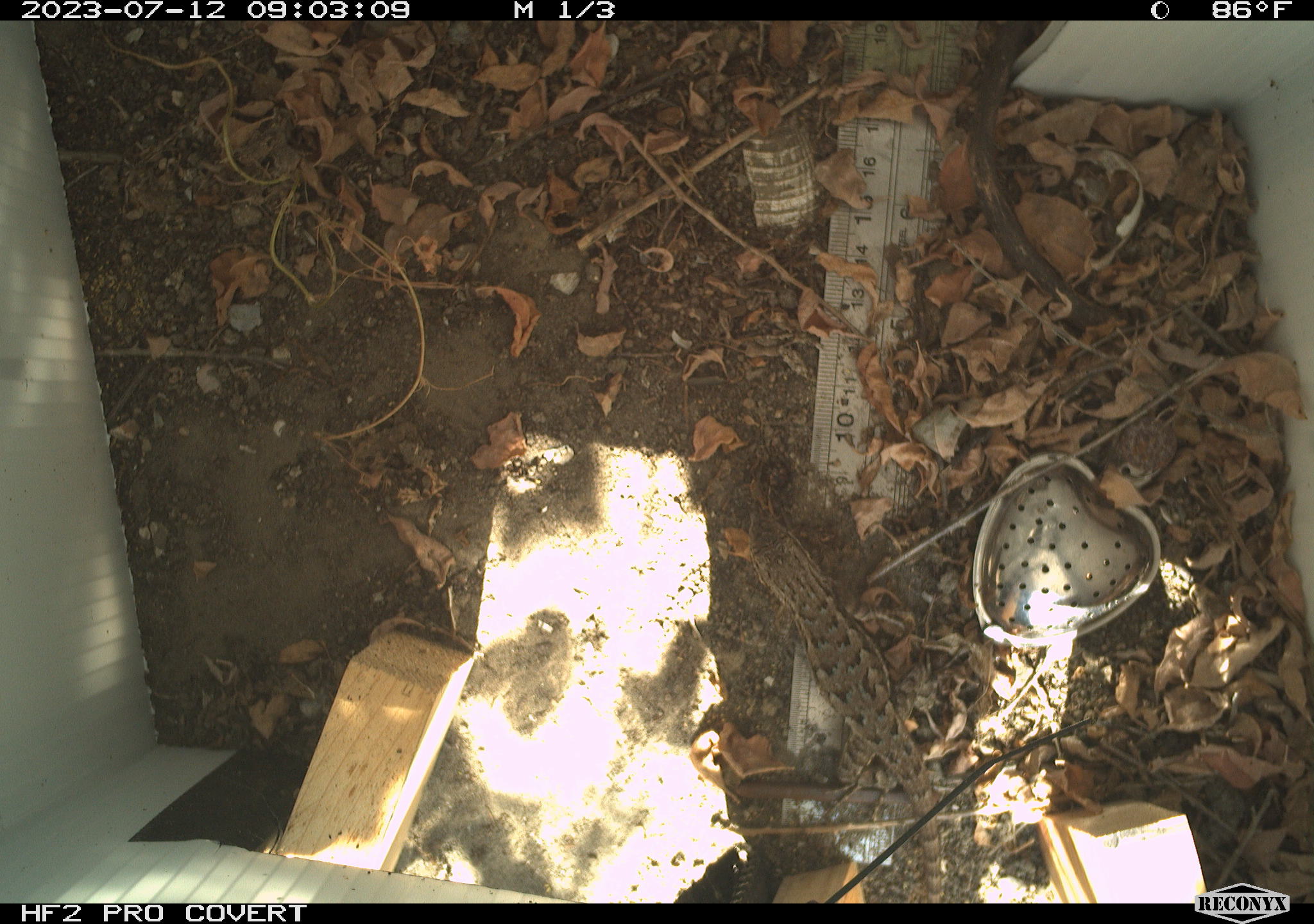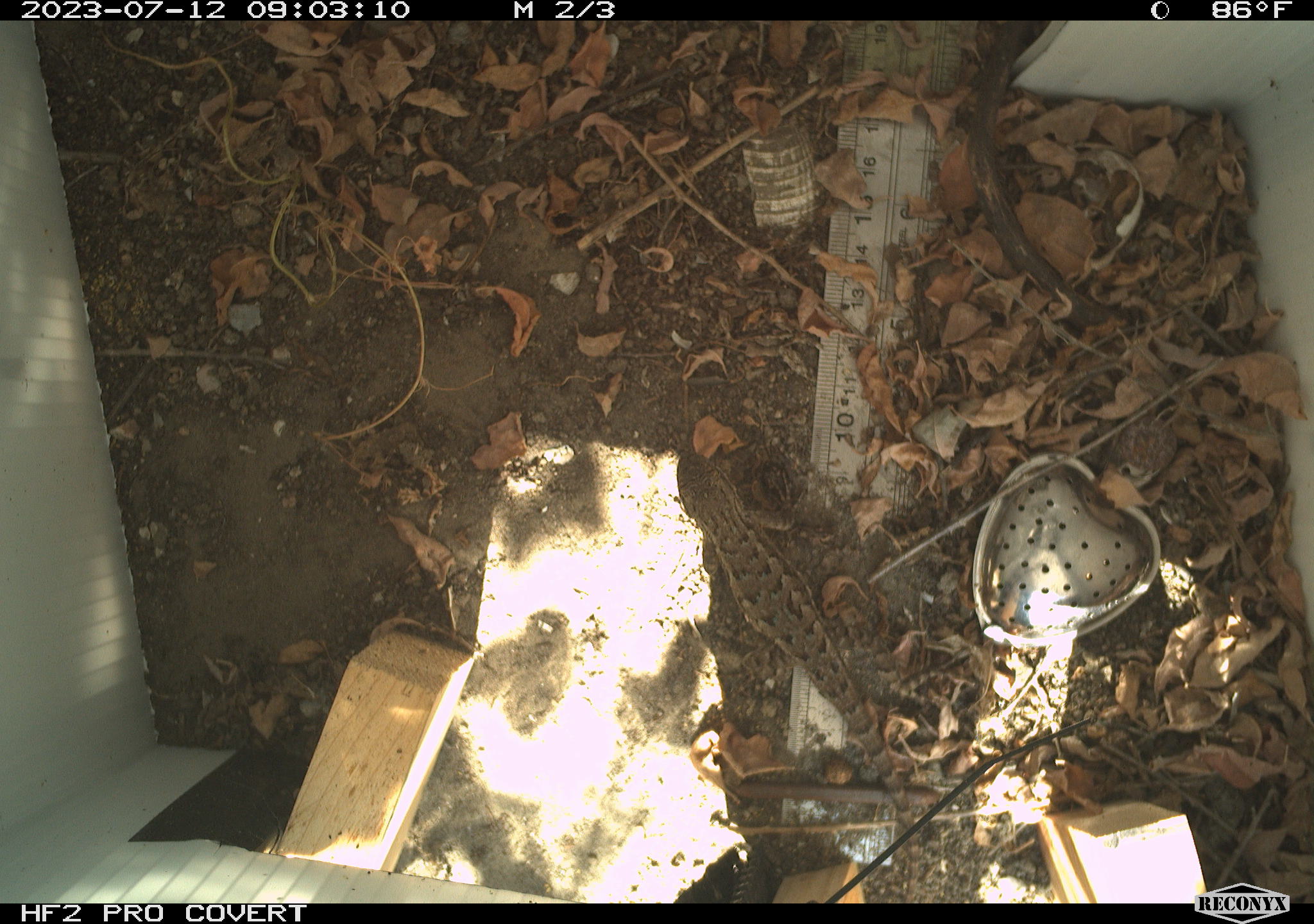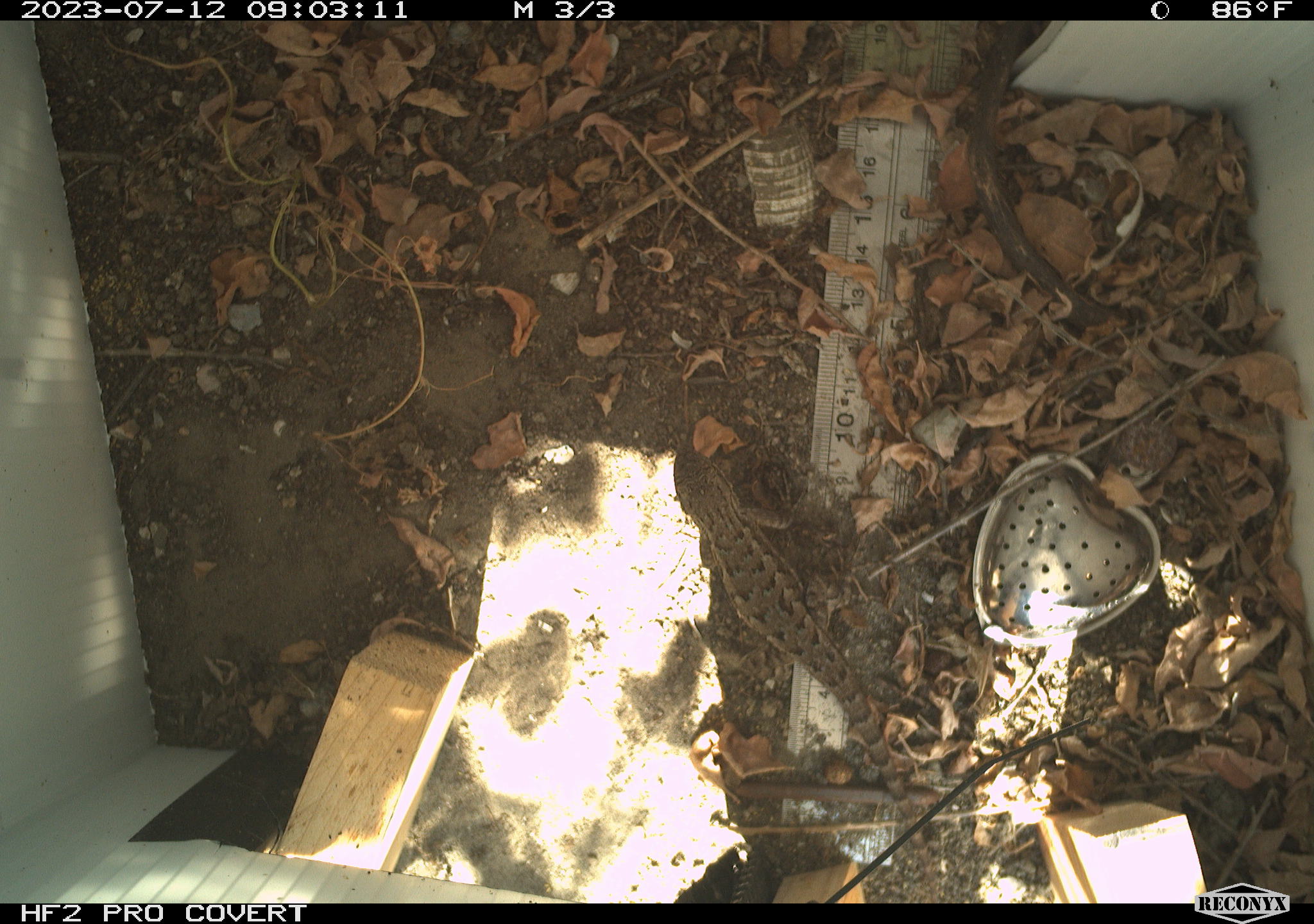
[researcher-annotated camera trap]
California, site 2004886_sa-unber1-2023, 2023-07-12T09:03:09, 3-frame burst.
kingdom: Animalia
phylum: Chordata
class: Reptilia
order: Squamata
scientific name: Squamata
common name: lizards and snakes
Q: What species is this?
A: Lizards and snakes (Squamata).